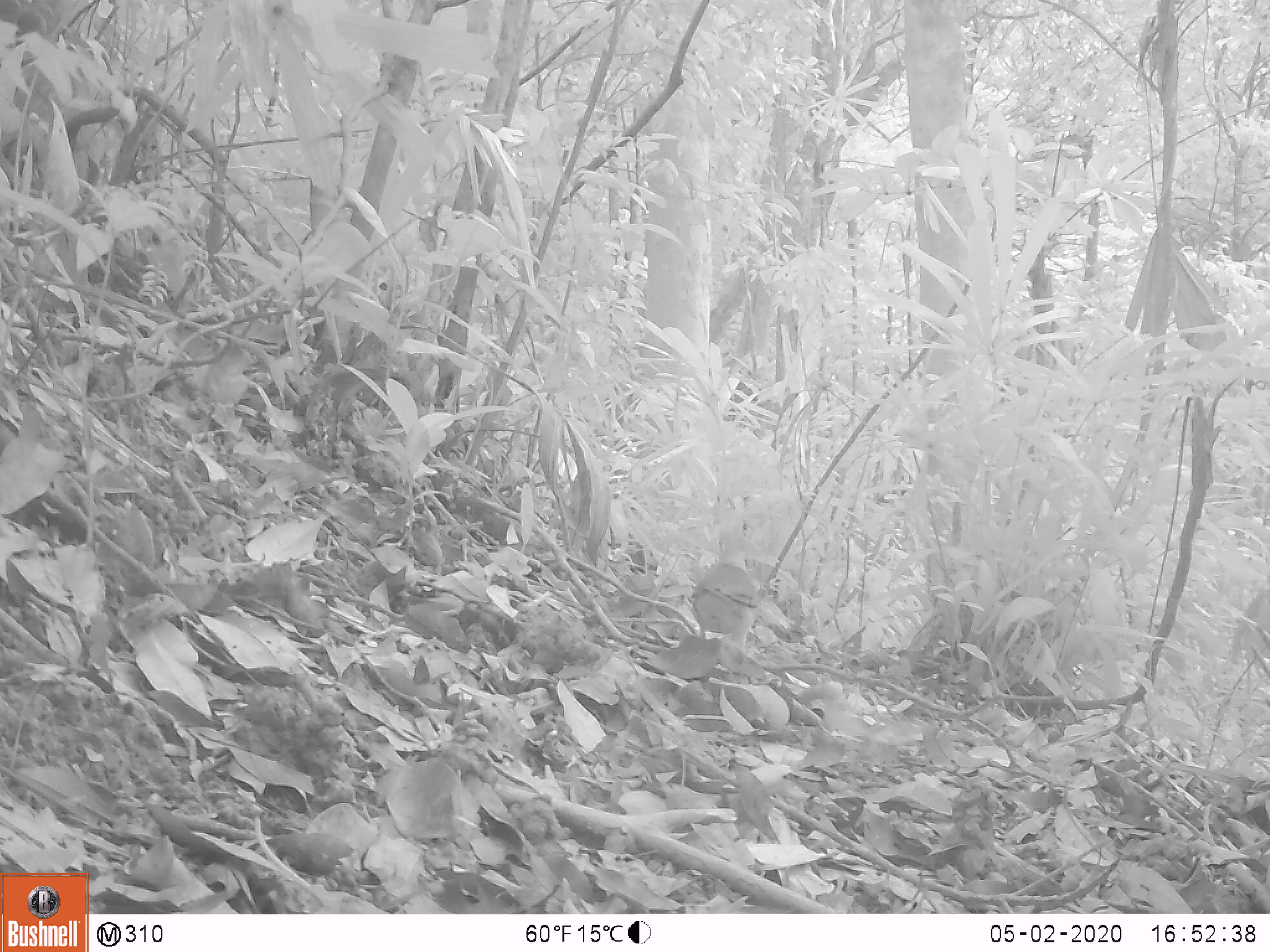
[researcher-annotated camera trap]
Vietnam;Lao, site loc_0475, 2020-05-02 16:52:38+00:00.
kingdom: Animalia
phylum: Chordata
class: Aves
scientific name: Aves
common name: bird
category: unidentified bird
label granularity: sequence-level